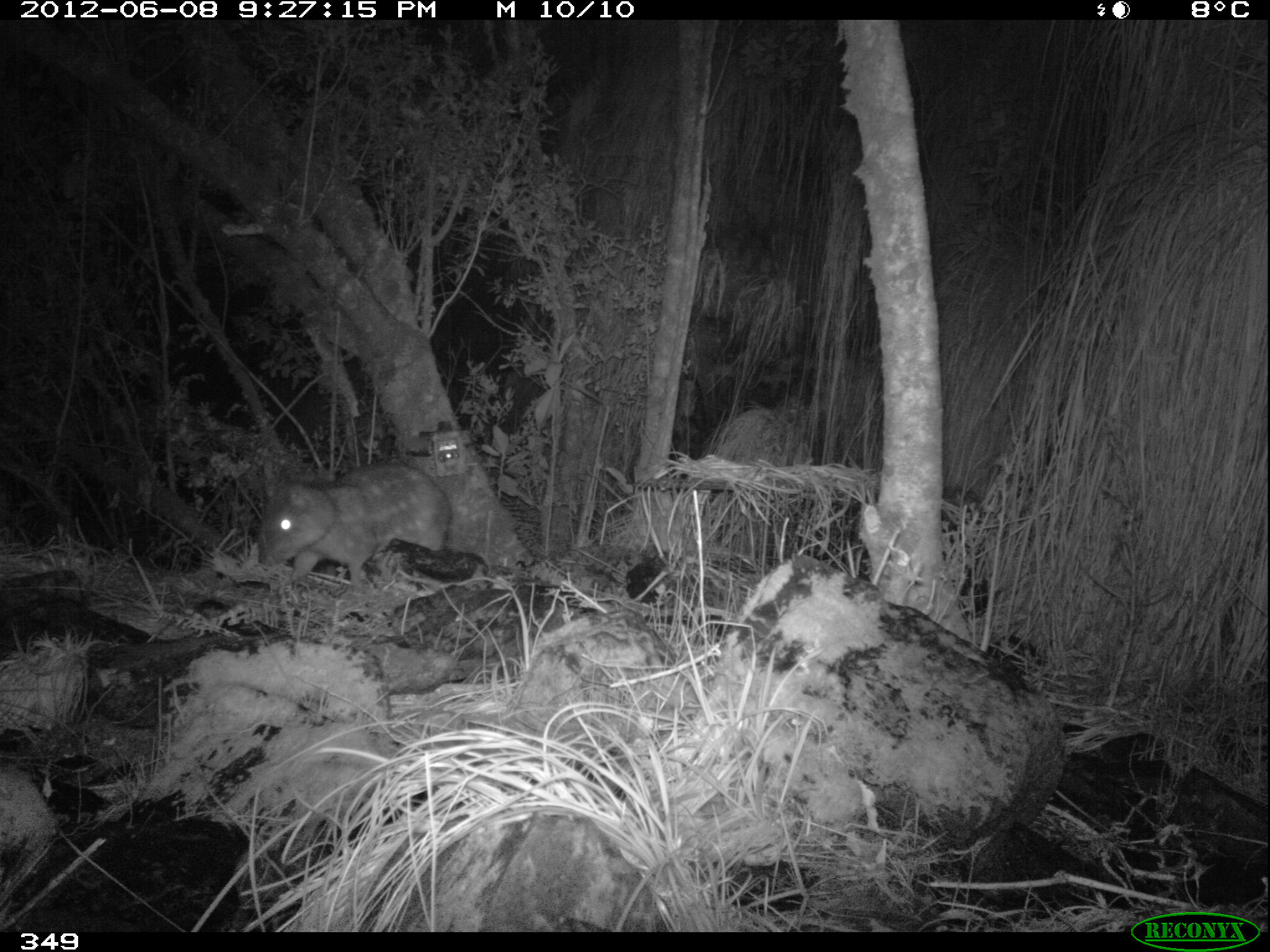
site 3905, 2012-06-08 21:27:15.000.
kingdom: Animalia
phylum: Chordata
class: Mammalia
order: Rodentia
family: Cuniculidae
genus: Cuniculus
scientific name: Cuniculus taczanowskii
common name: mountain paca